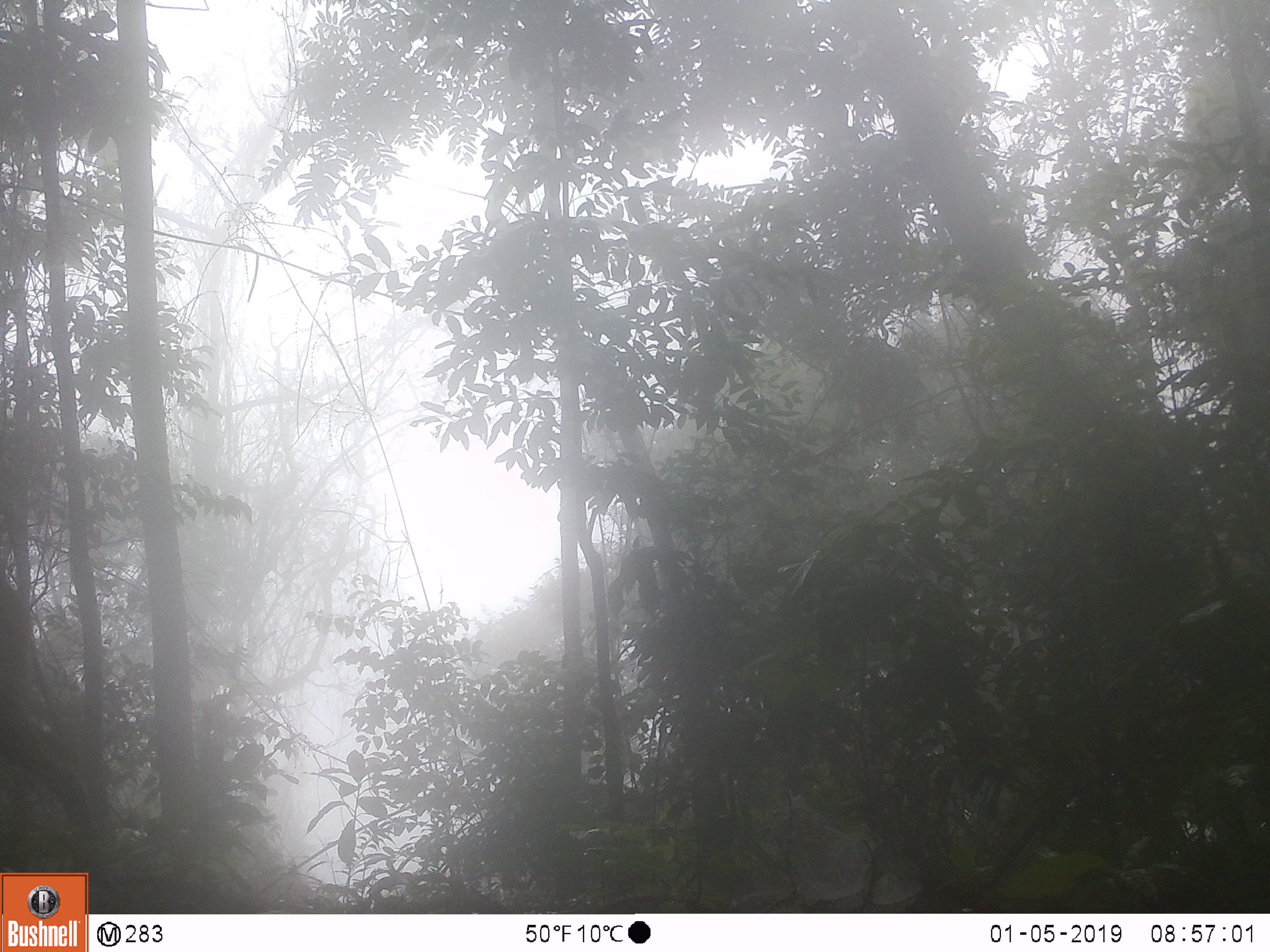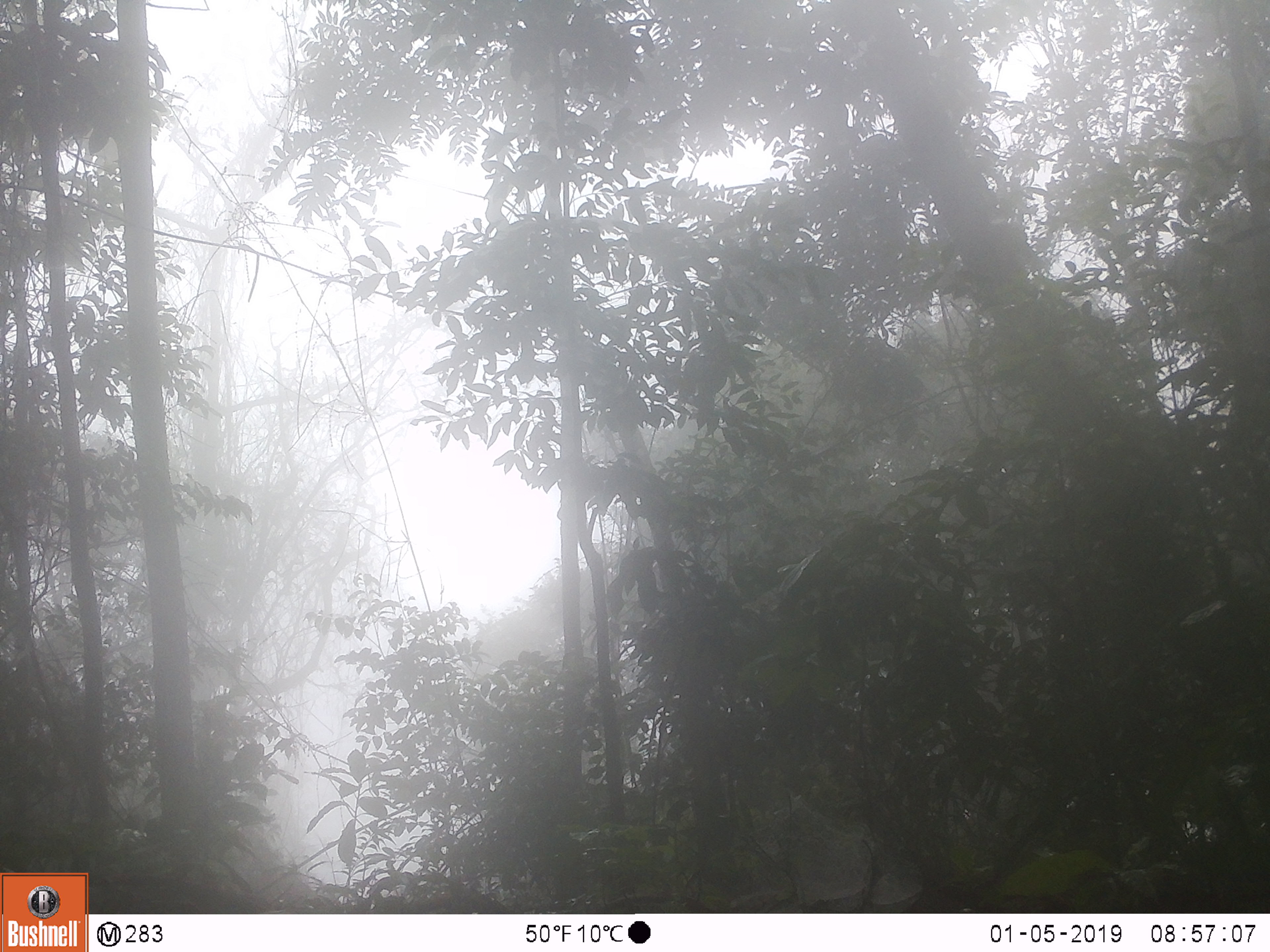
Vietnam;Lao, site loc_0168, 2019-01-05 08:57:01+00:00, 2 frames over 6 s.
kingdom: Animalia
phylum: Chordata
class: Mammalia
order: Artiodactyla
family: Cervidae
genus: Muntiacus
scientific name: Muntiacus vuquangensis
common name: large-antlered muntjac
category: large antlered muntjac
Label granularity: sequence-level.